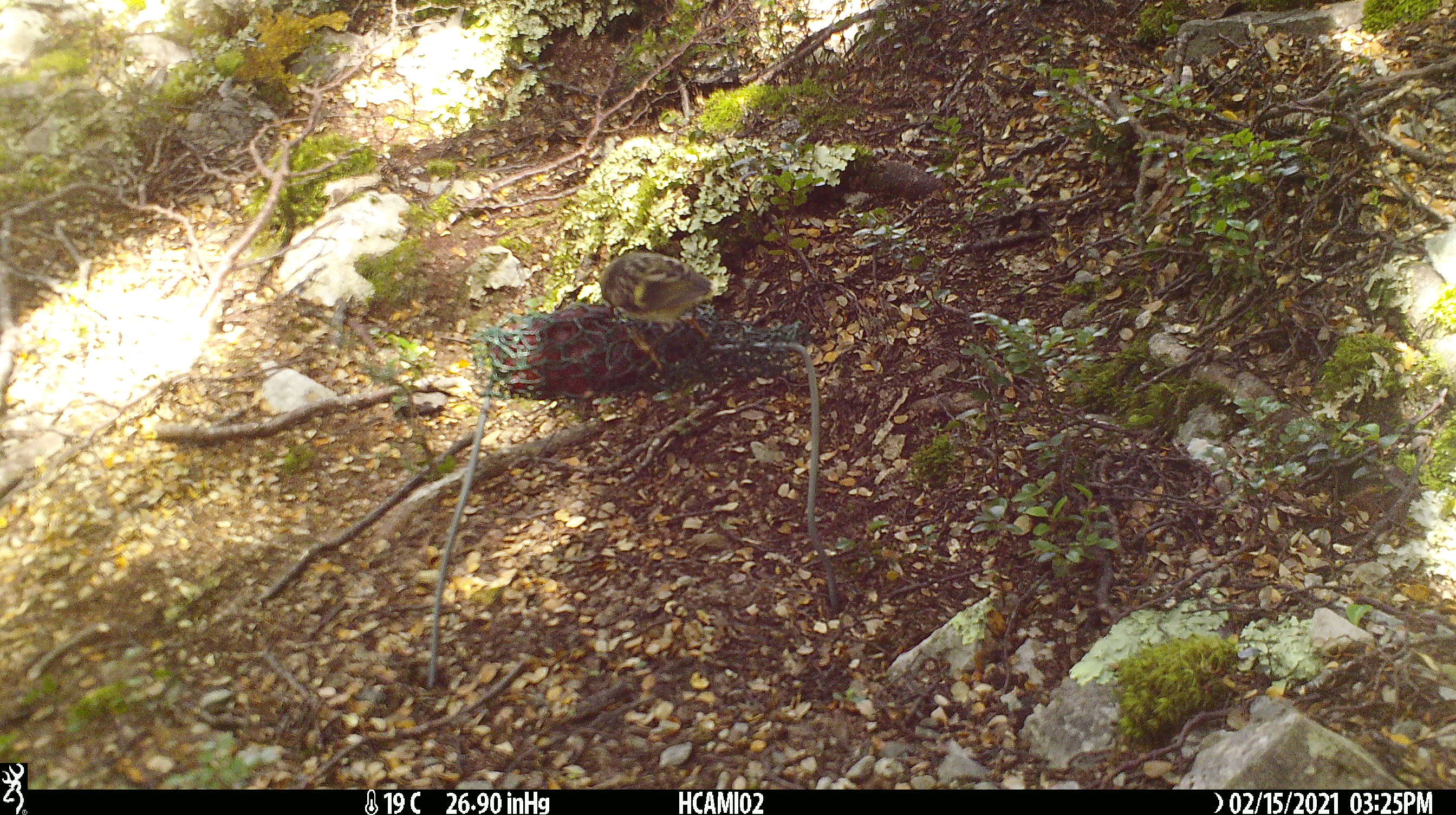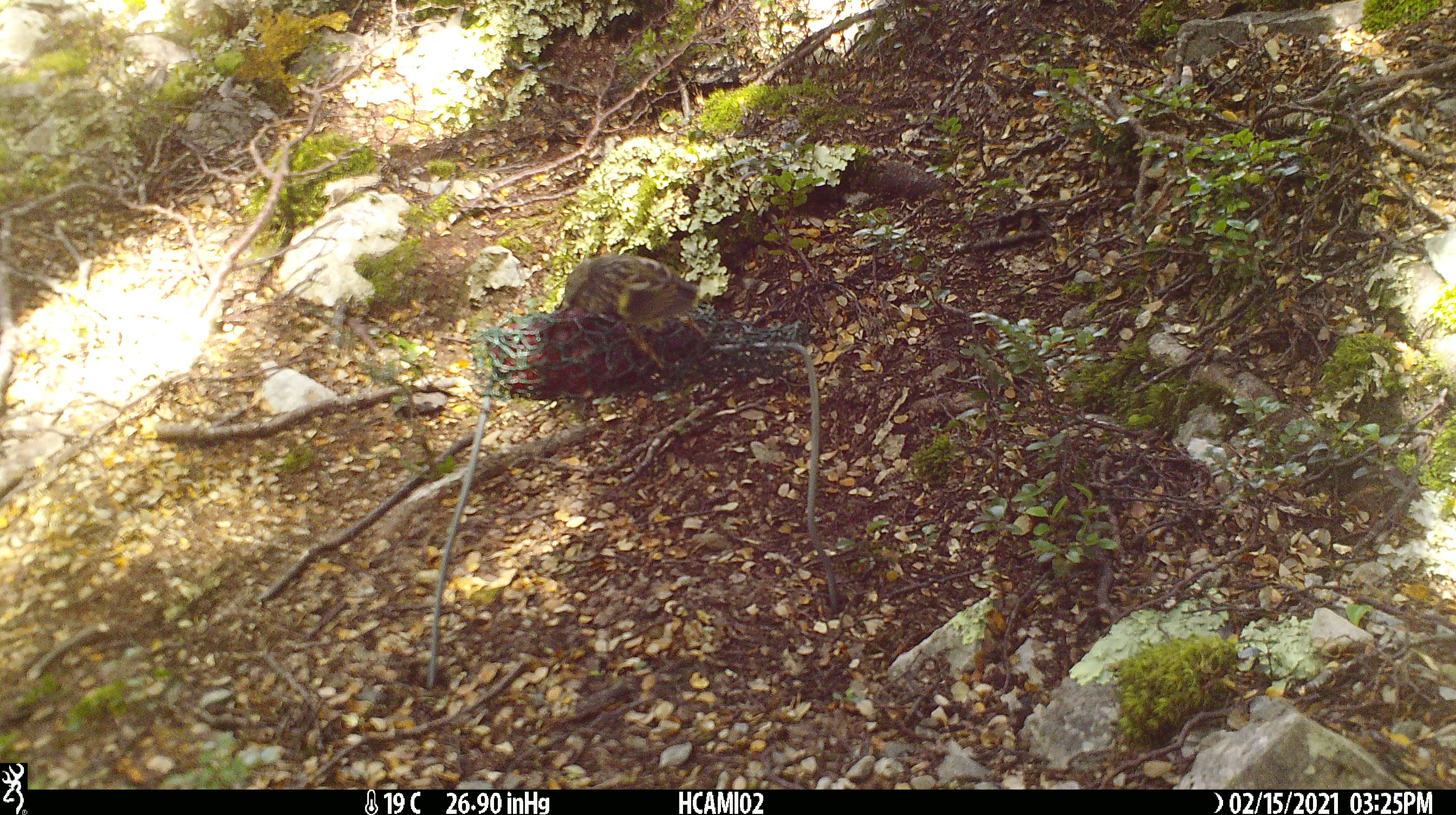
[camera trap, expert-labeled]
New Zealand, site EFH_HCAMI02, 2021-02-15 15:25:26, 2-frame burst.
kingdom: Animalia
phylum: Chordata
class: Aves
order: Passeriformes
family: Acanthisittidae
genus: Acanthisitta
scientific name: Acanthisitta chloris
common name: rifleman